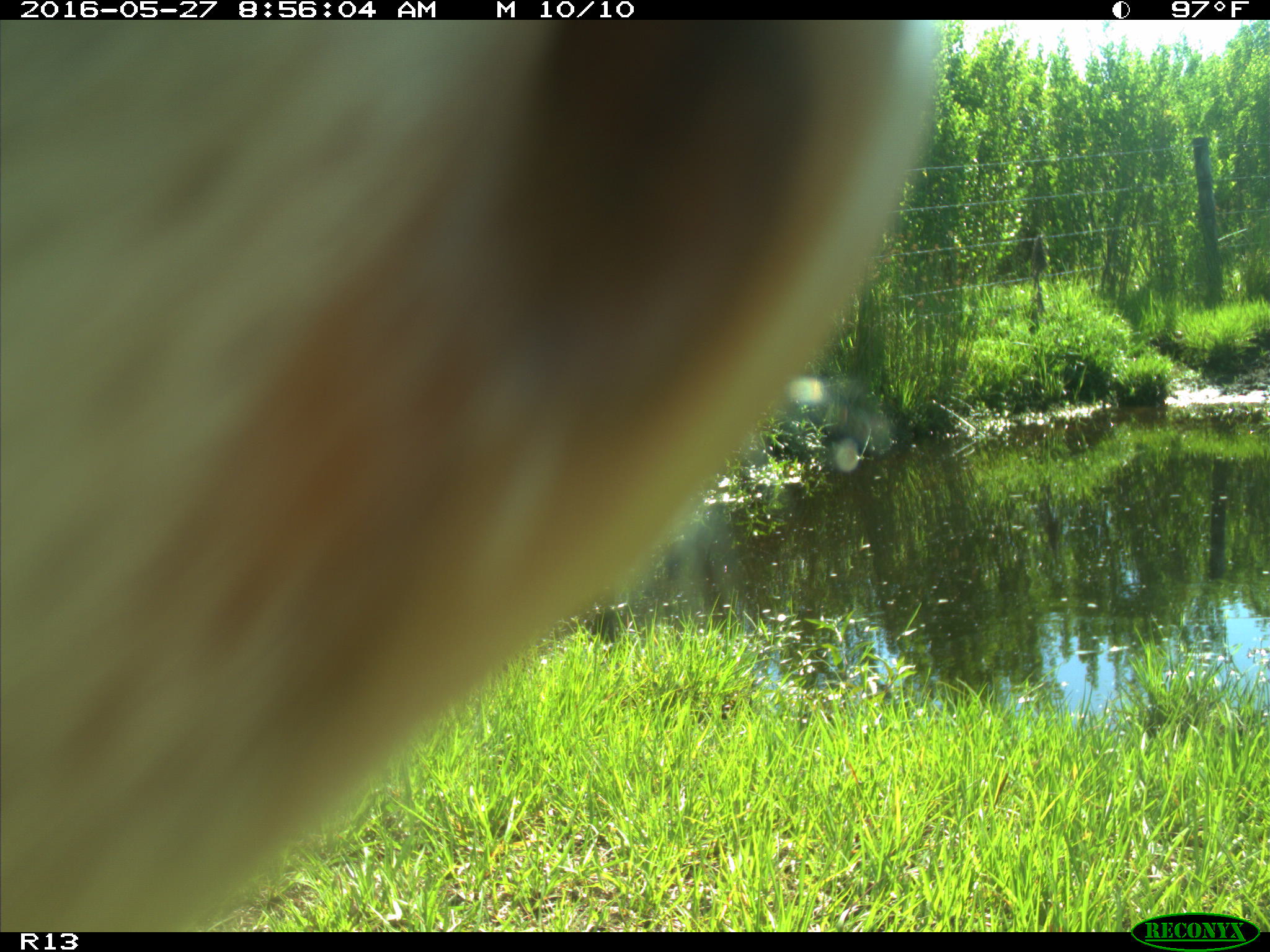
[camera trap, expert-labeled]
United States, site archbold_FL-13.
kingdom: Animalia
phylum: Chordata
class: Mammalia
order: Artiodactyla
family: Bovidae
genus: Bos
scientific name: Bos taurus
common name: domestic cow